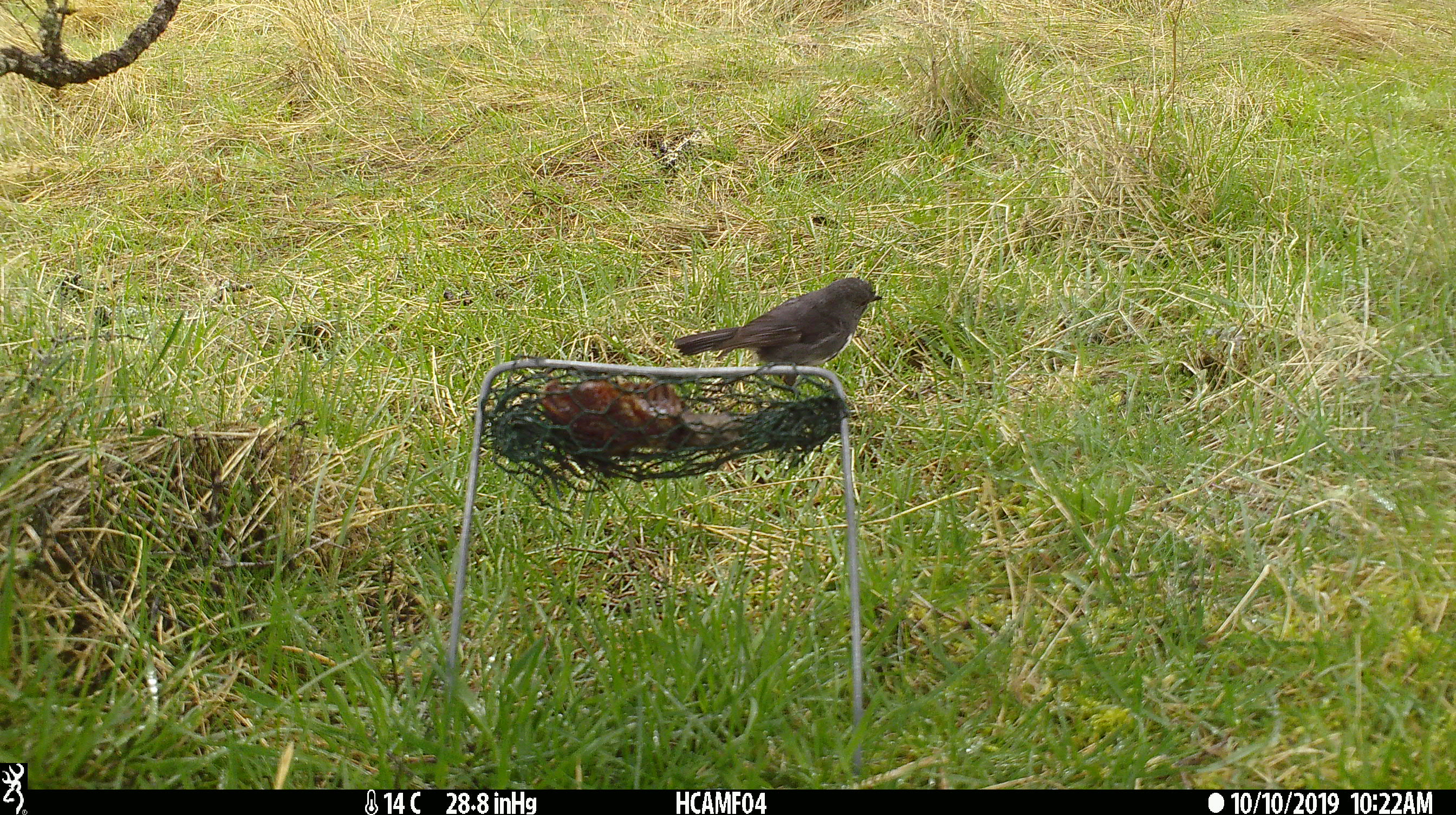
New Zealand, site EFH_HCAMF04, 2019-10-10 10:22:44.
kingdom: Animalia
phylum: Chordata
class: Aves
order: Passeriformes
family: Petroicidae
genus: Petroica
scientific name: Petroica australis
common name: new zealand robin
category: robin